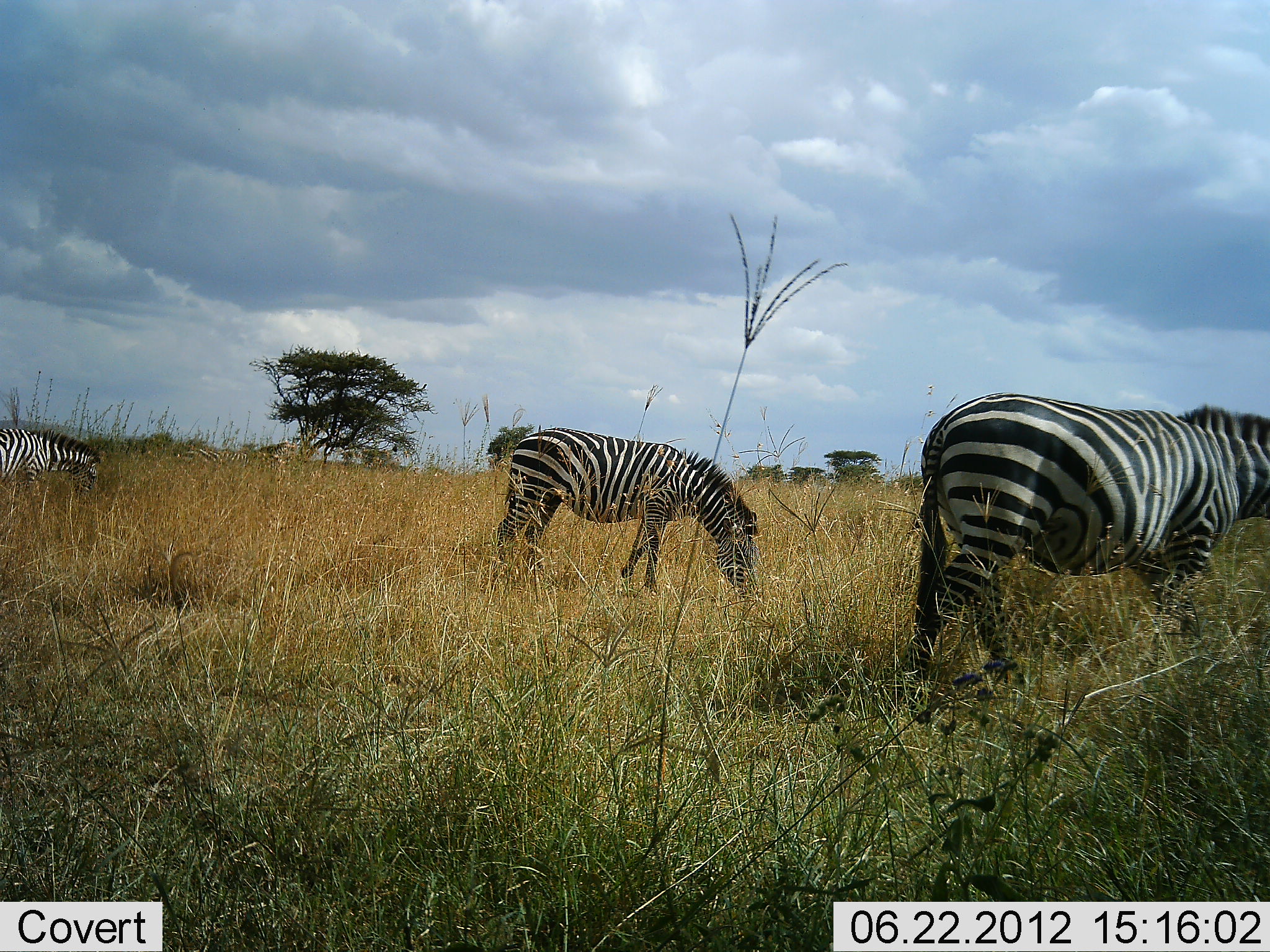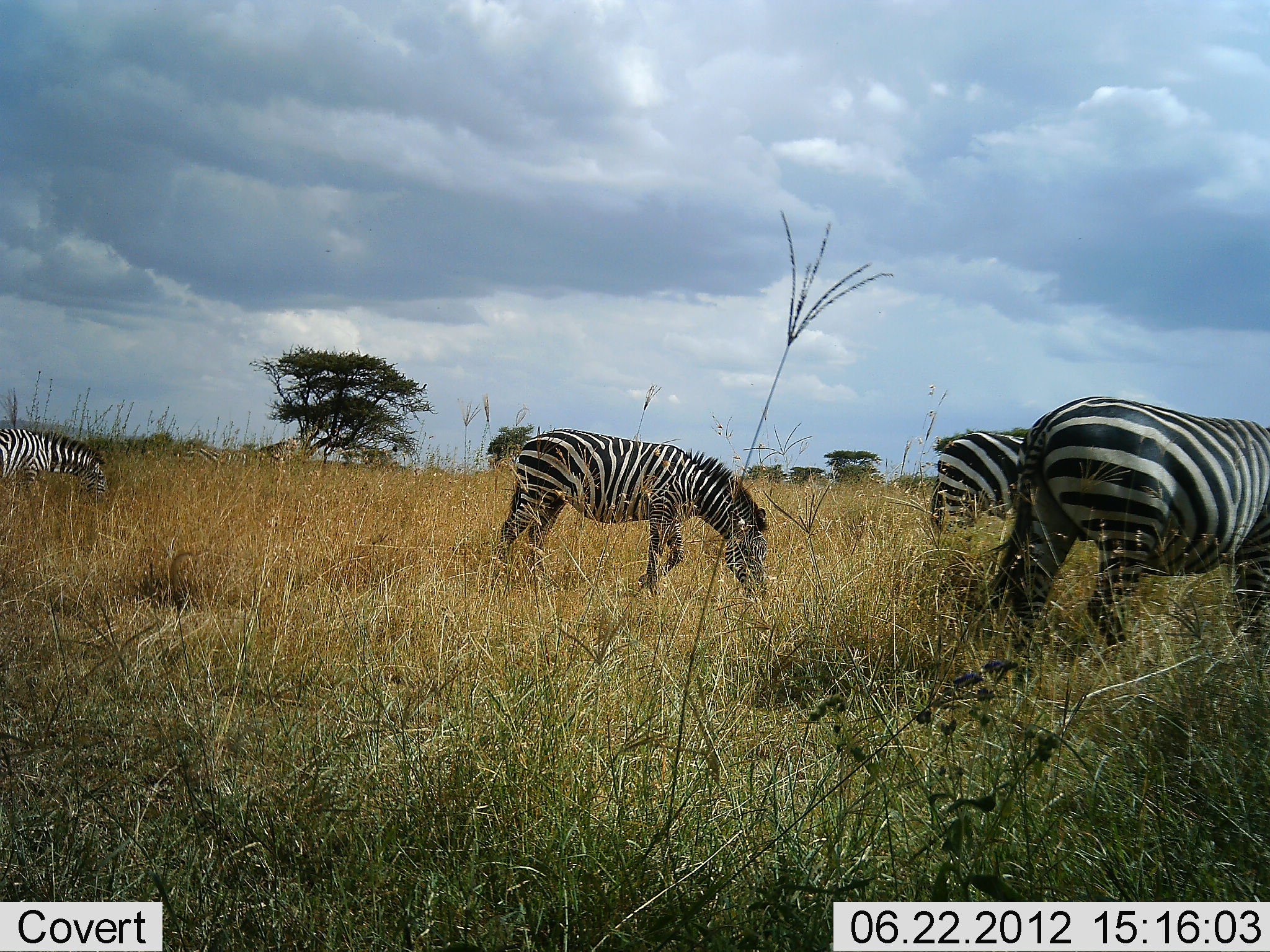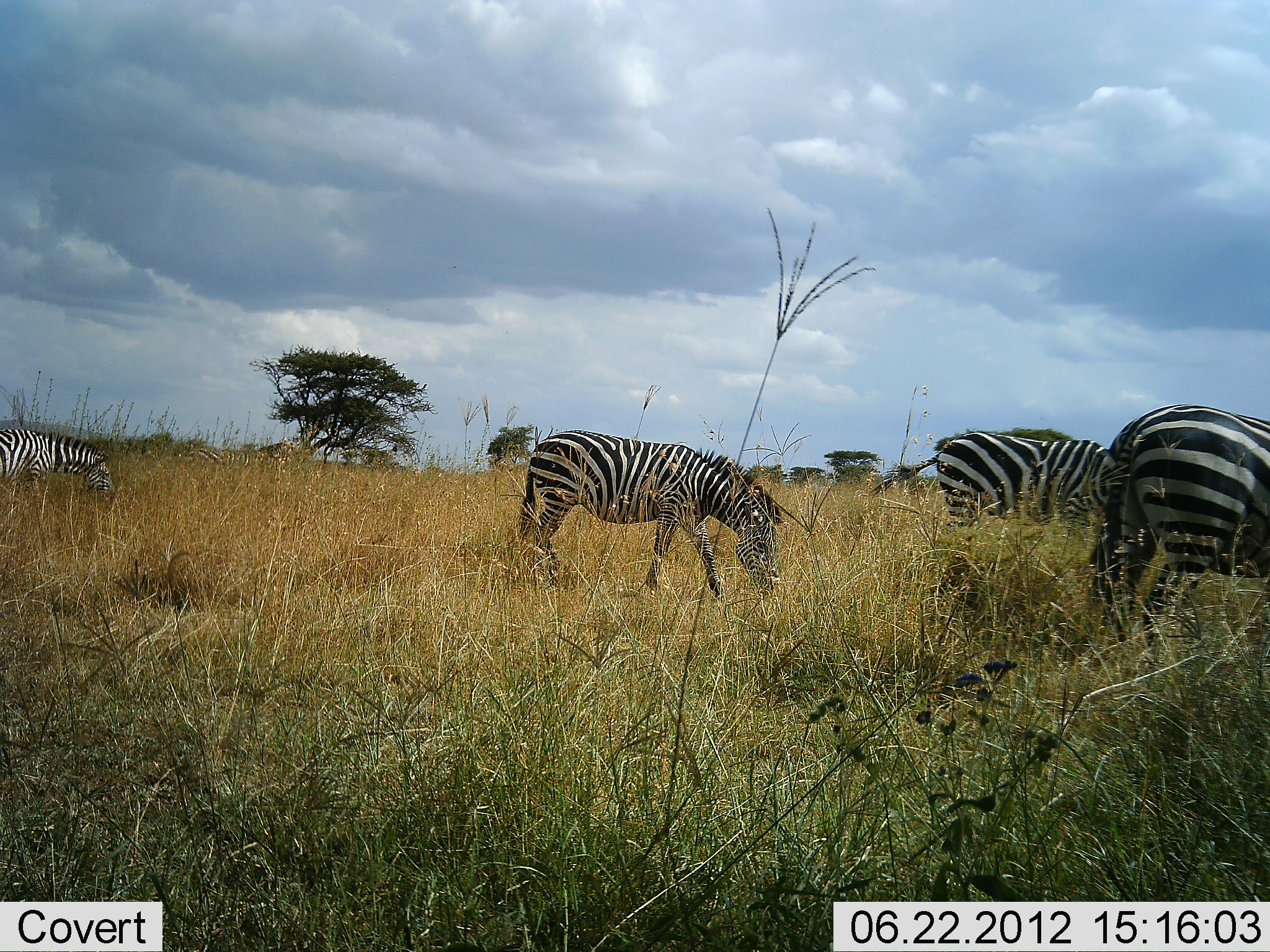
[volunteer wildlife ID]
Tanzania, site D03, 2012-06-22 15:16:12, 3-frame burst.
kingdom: Animalia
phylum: Chordata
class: Mammalia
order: Perissodactyla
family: Equidae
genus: Equus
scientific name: Equus quagga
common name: plains zebra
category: zebra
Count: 4.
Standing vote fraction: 18%.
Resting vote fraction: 0%.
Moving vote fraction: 45%.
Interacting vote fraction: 0%.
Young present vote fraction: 0%.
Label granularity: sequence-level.